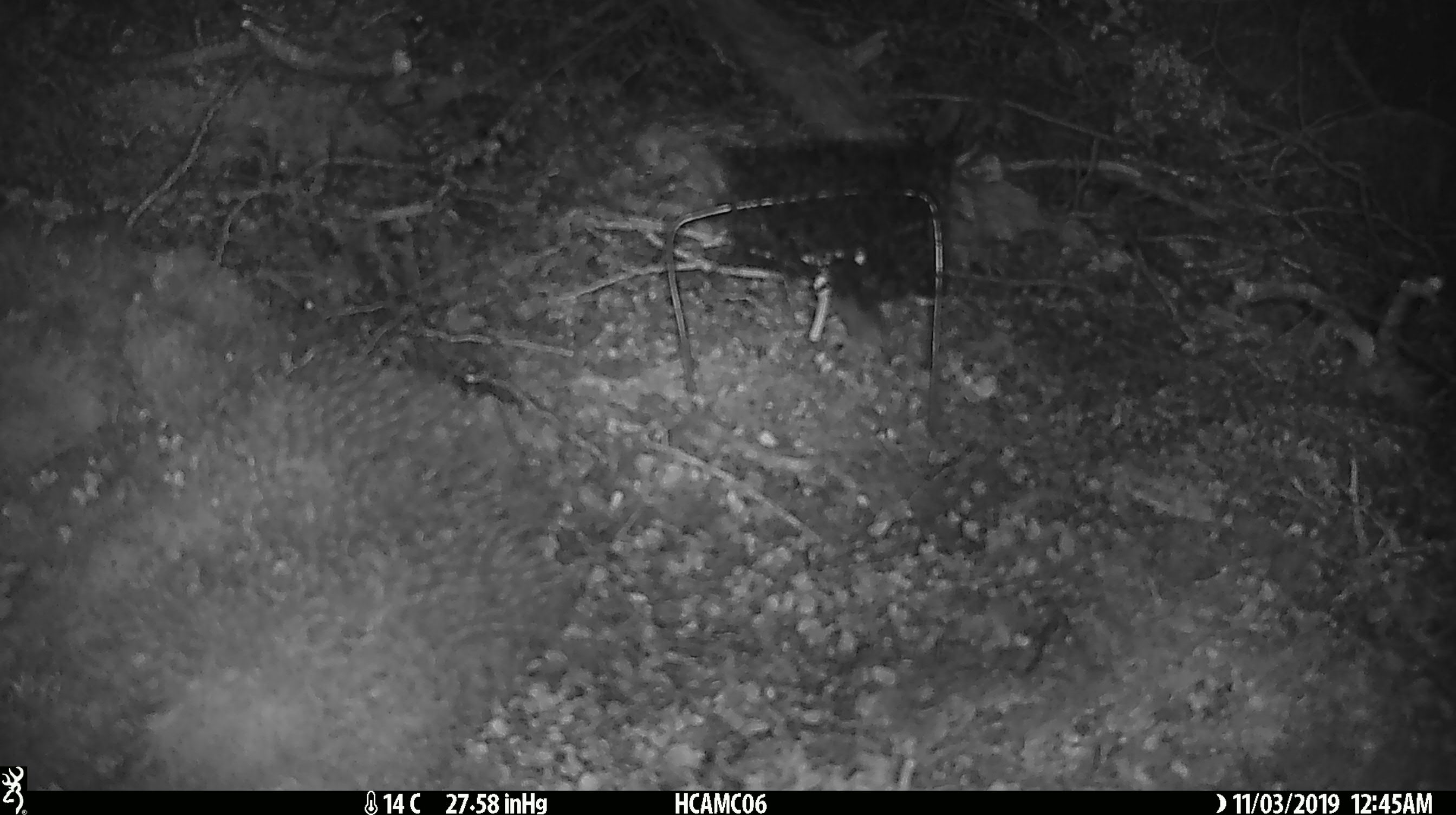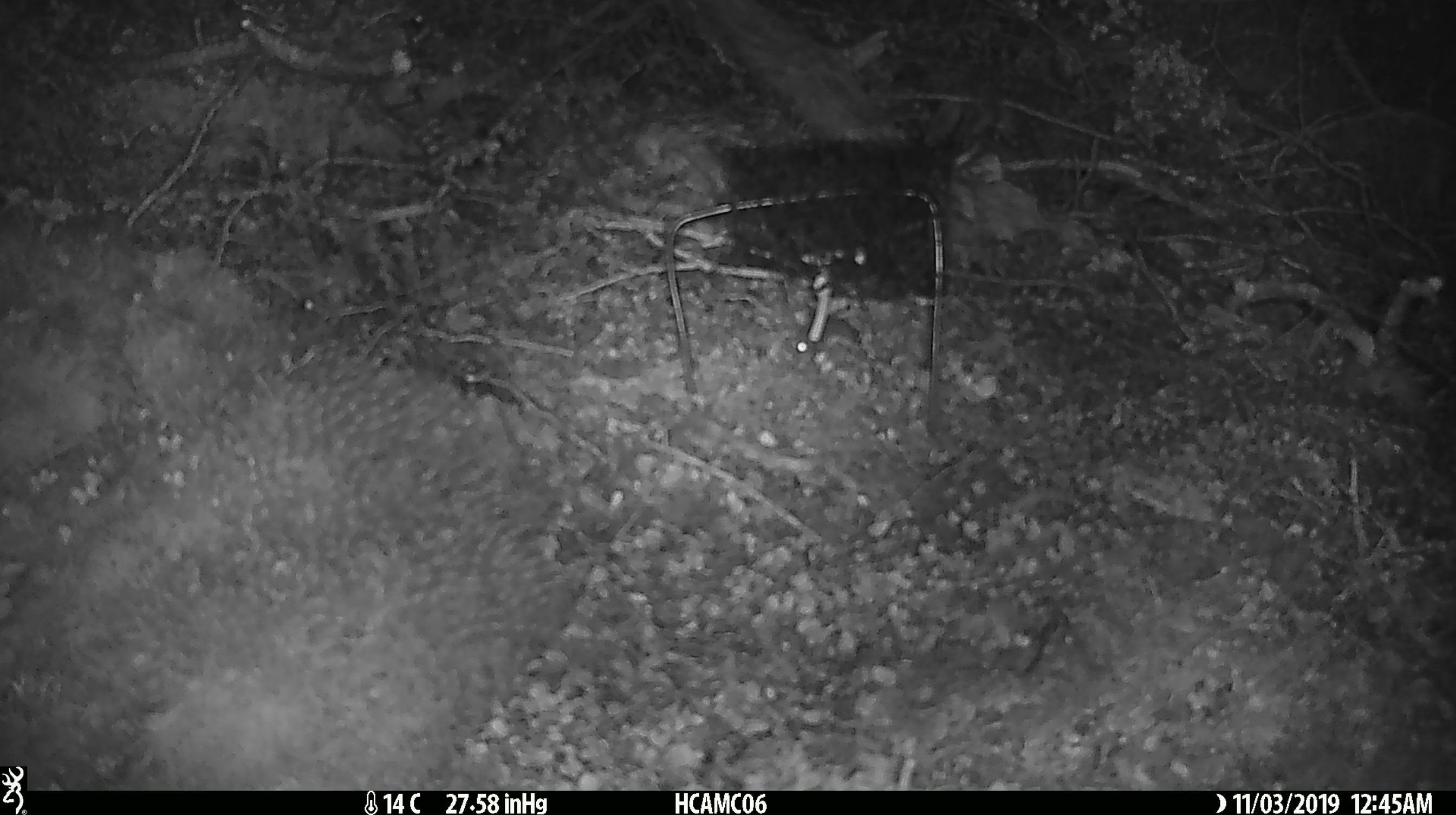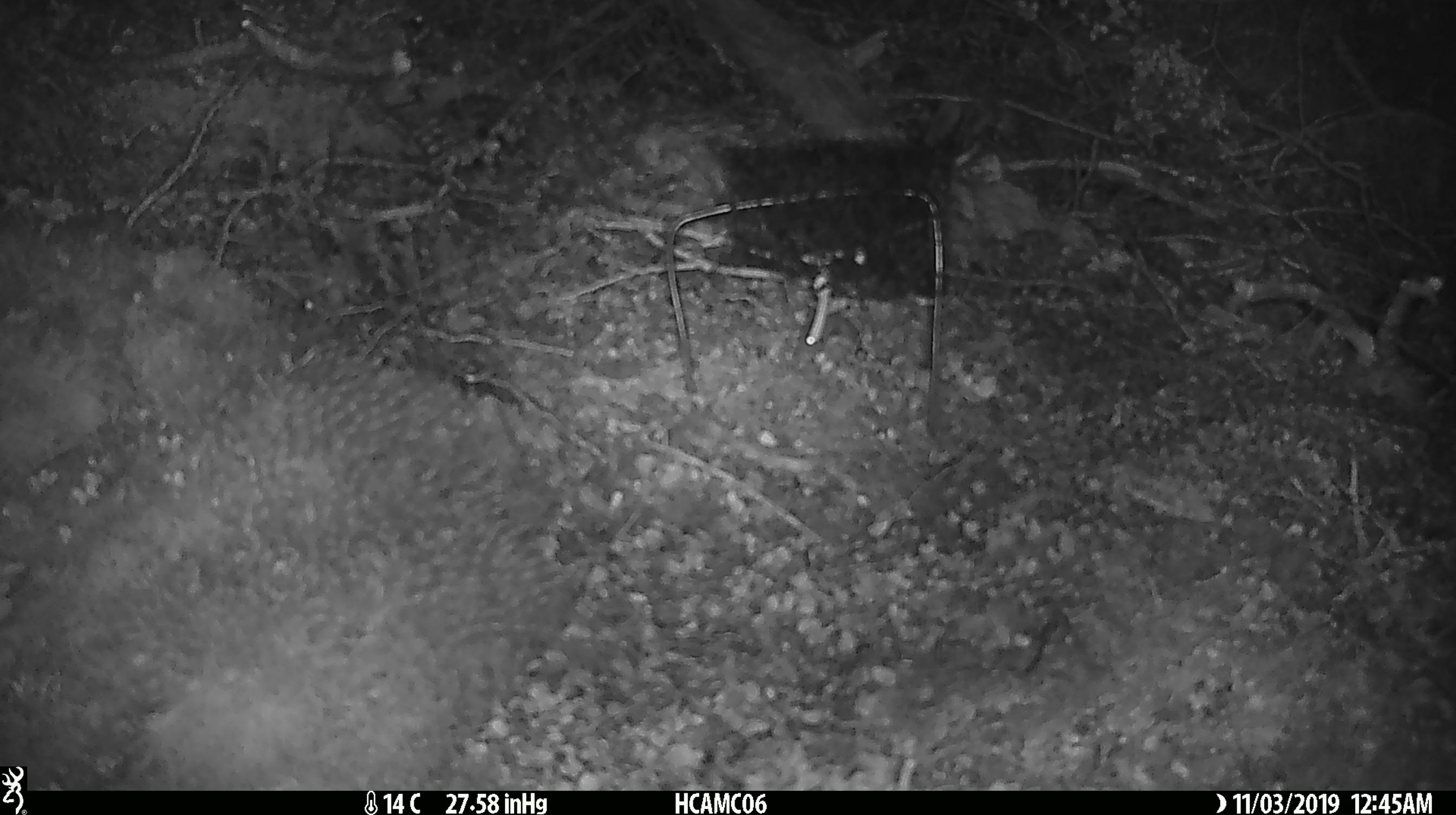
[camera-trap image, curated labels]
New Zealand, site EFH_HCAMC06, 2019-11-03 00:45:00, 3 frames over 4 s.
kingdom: Animalia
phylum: Chordata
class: Mammalia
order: Rodentia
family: Muridae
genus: Mus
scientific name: Mus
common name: mouse